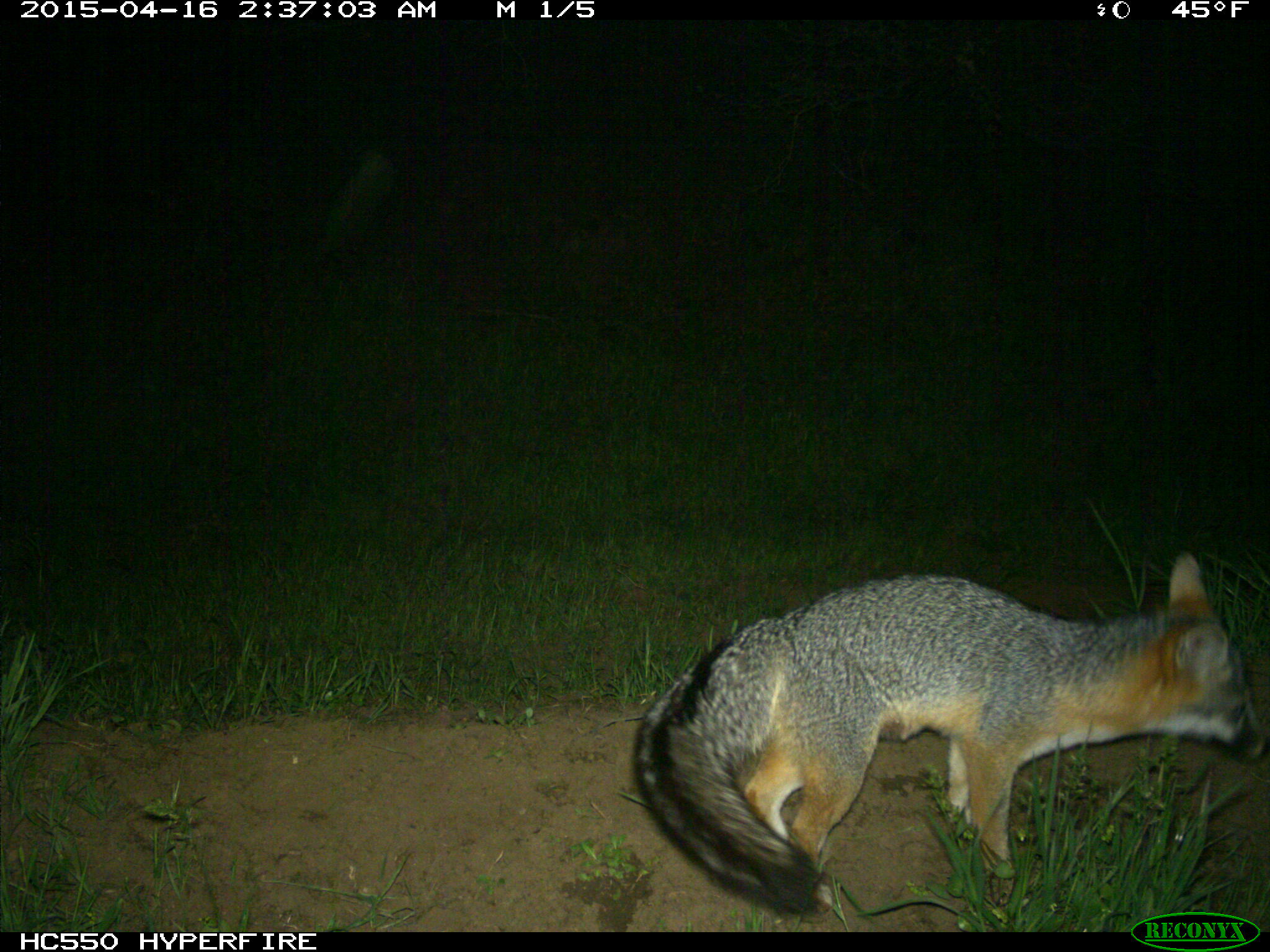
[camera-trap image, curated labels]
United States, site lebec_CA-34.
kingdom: Animalia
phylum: Chordata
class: Mammalia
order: Carnivora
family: Canidae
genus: Urocyon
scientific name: Urocyon cinereoargenteus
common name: gray fox